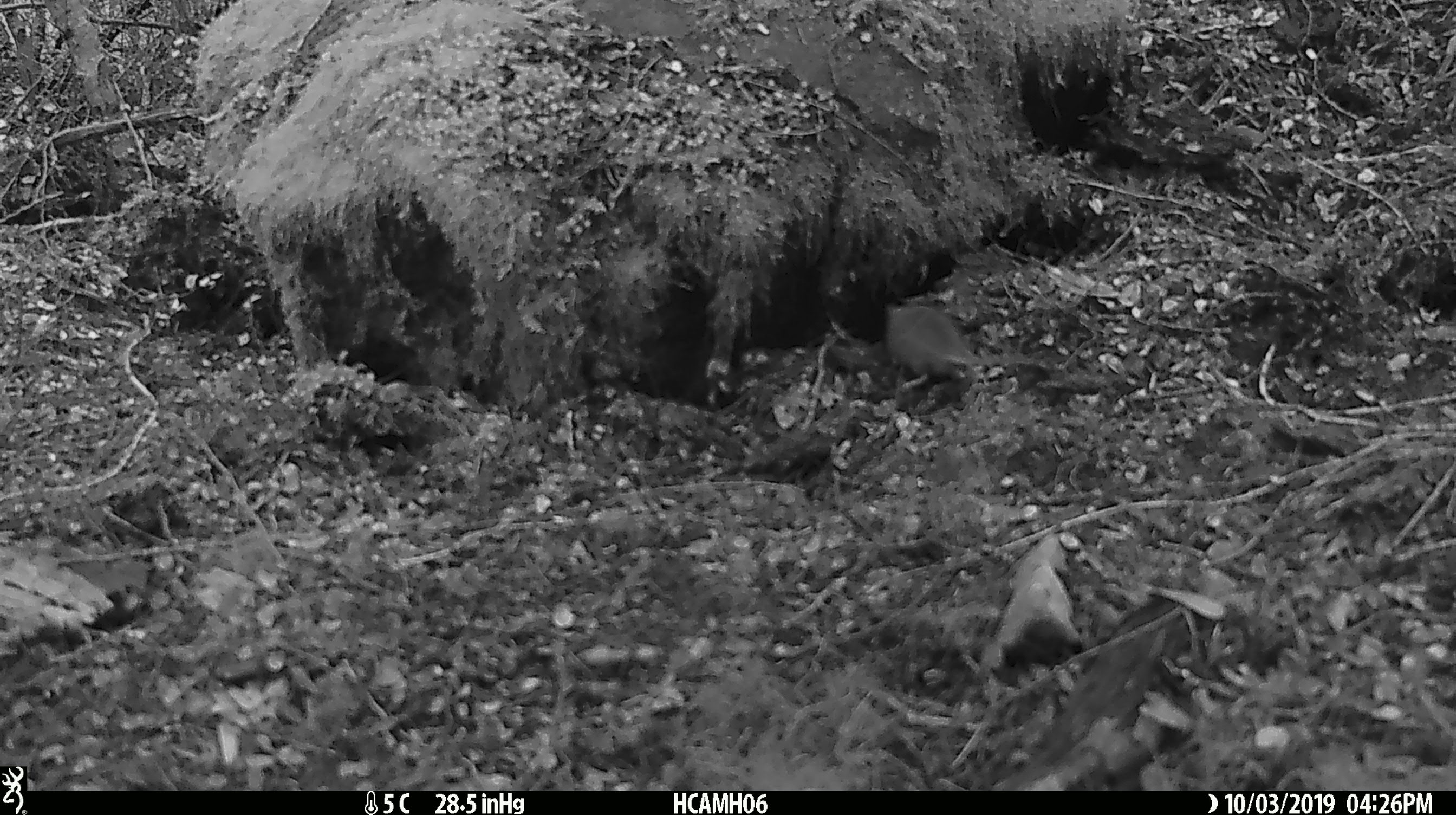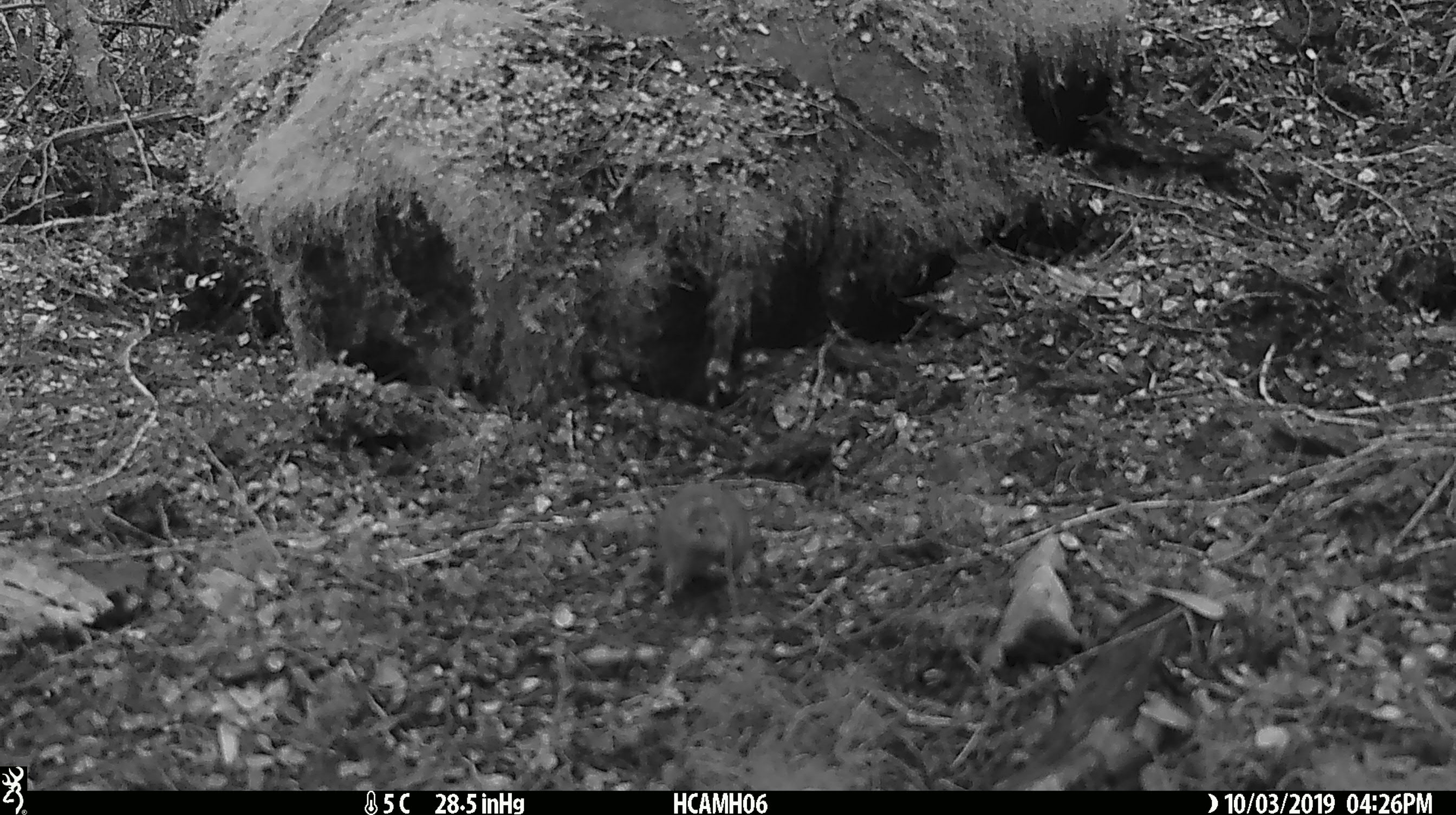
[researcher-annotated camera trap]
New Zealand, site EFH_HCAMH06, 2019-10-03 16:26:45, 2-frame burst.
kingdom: Animalia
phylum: Chordata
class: Mammalia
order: Rodentia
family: Muridae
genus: Mus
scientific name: Mus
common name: mouse